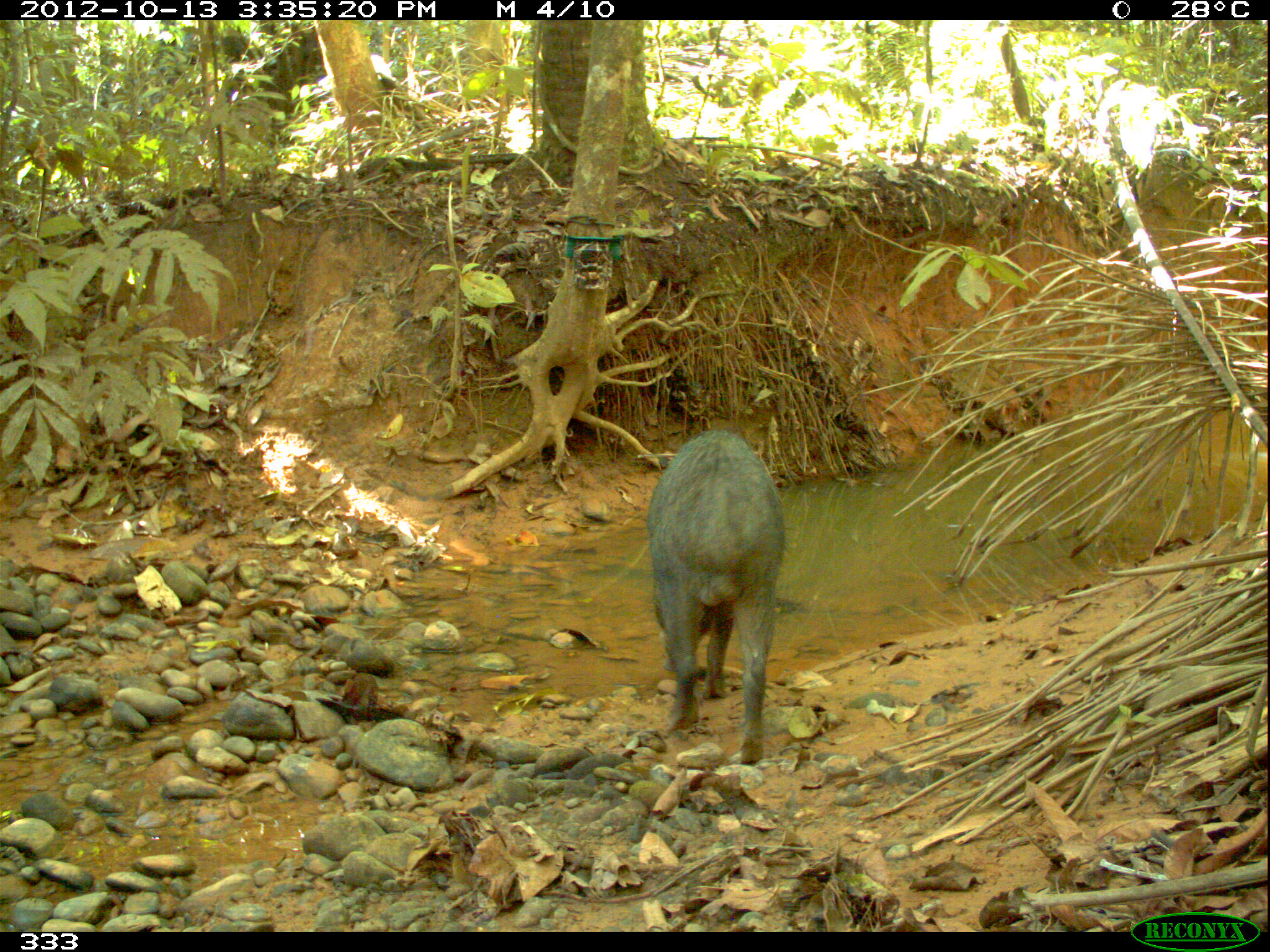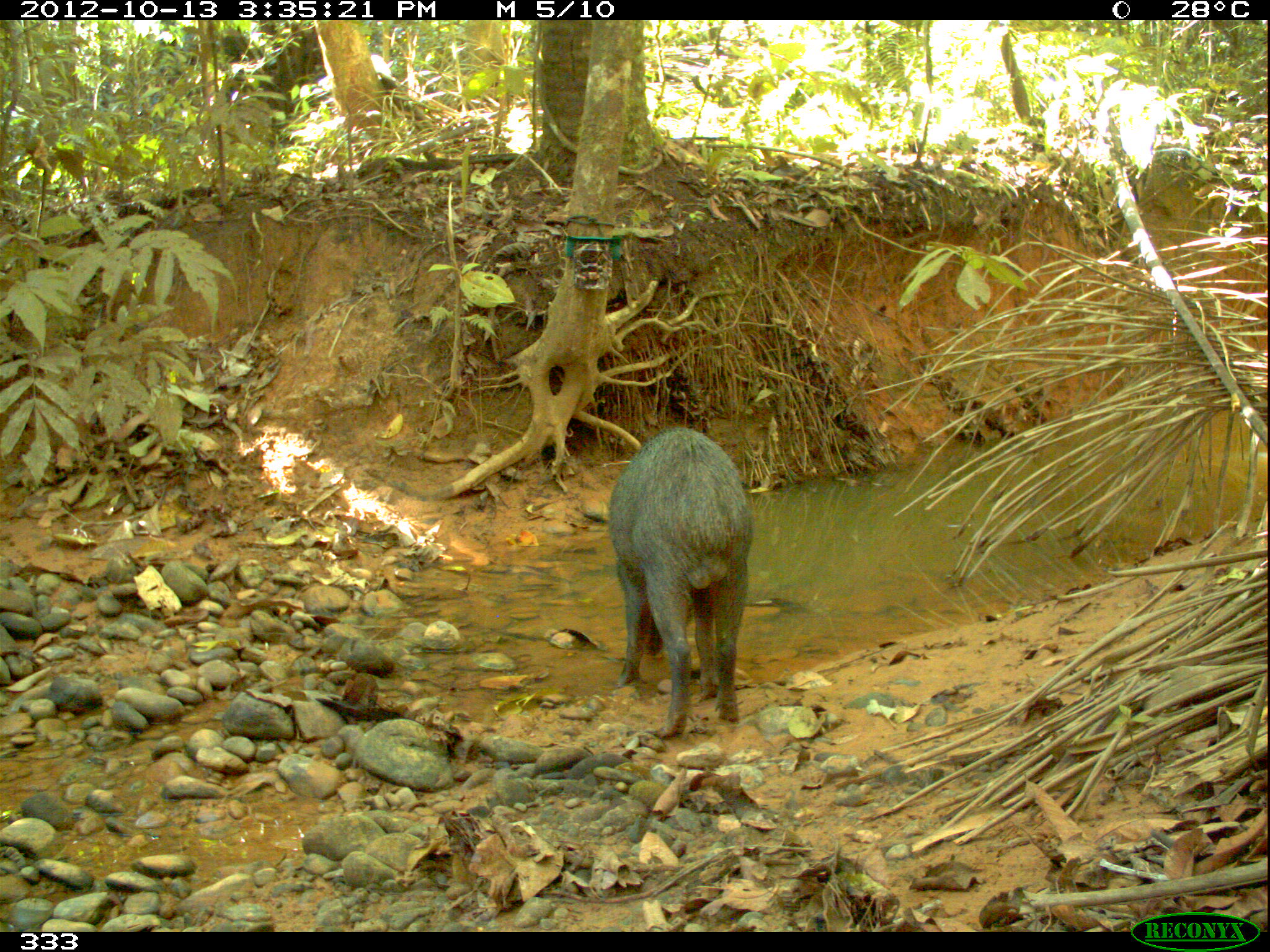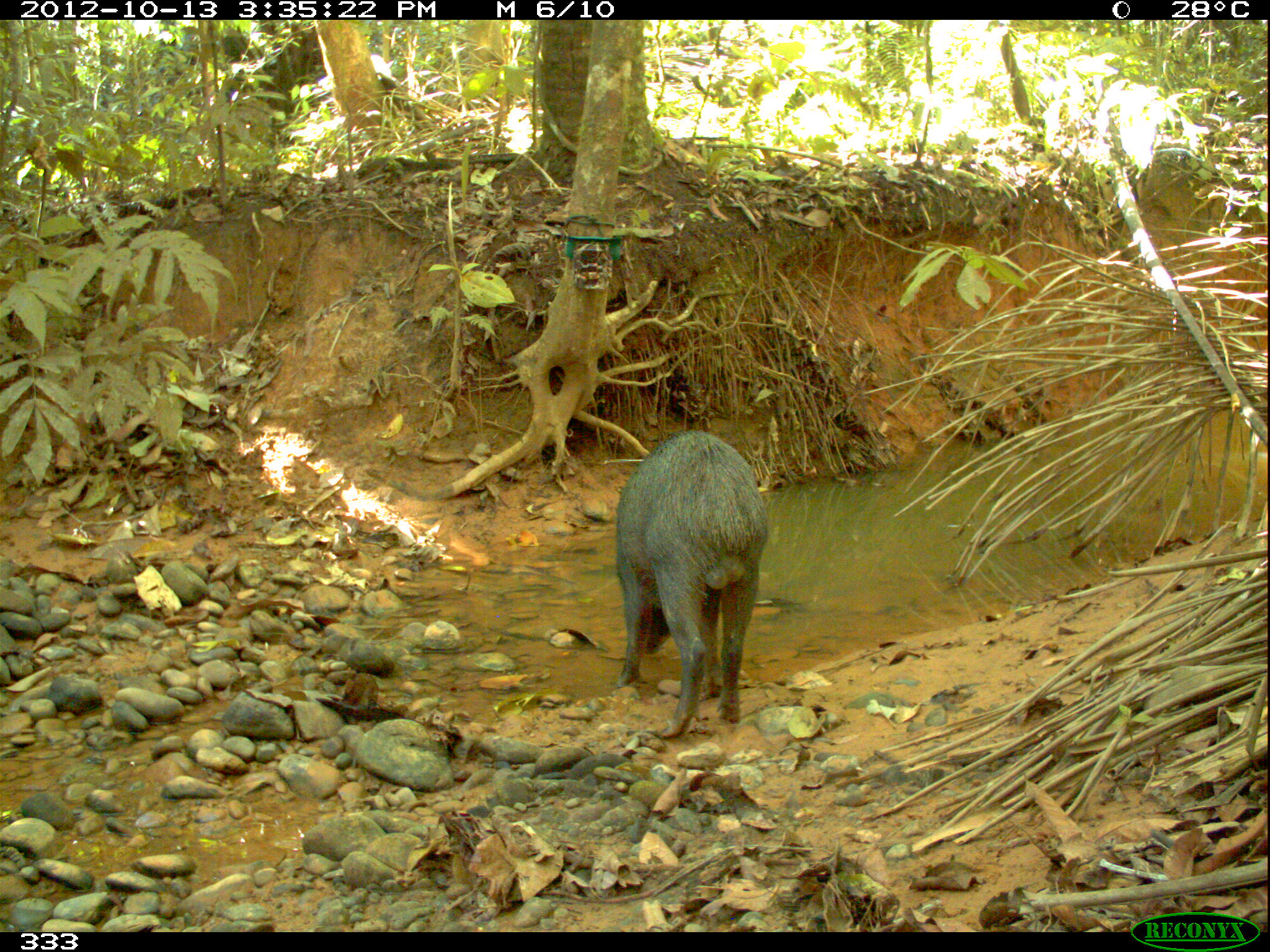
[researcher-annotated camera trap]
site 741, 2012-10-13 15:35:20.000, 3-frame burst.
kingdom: Animalia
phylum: Chordata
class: Mammalia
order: Artiodactyla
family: Tayassuidae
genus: Tayassu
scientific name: Tayassu pecari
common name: white-lipped peccary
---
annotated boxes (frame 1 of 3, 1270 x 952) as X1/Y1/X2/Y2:
tayassu pecari: 643/431/785/765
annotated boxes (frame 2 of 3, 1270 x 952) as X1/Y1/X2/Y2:
tayassu pecari: 607/425/754/739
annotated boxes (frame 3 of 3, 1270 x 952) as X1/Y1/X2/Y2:
tayassu pecari: 615/431/770/743